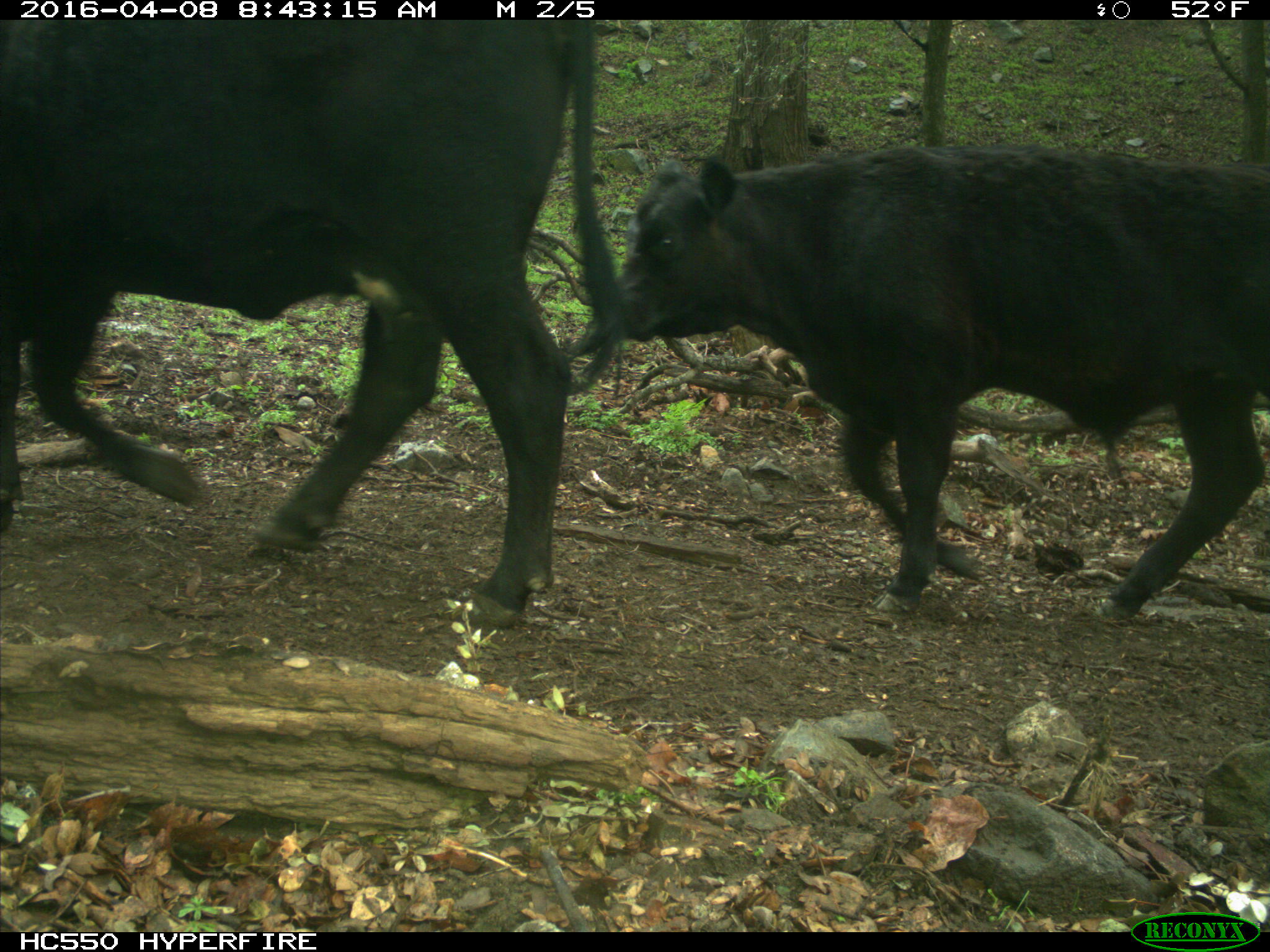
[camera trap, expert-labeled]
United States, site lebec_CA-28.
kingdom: Animalia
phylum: Chordata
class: Mammalia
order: Artiodactyla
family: Bovidae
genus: Bos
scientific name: Bos taurus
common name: domestic cow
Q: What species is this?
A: Bos taurus (domestic cow).